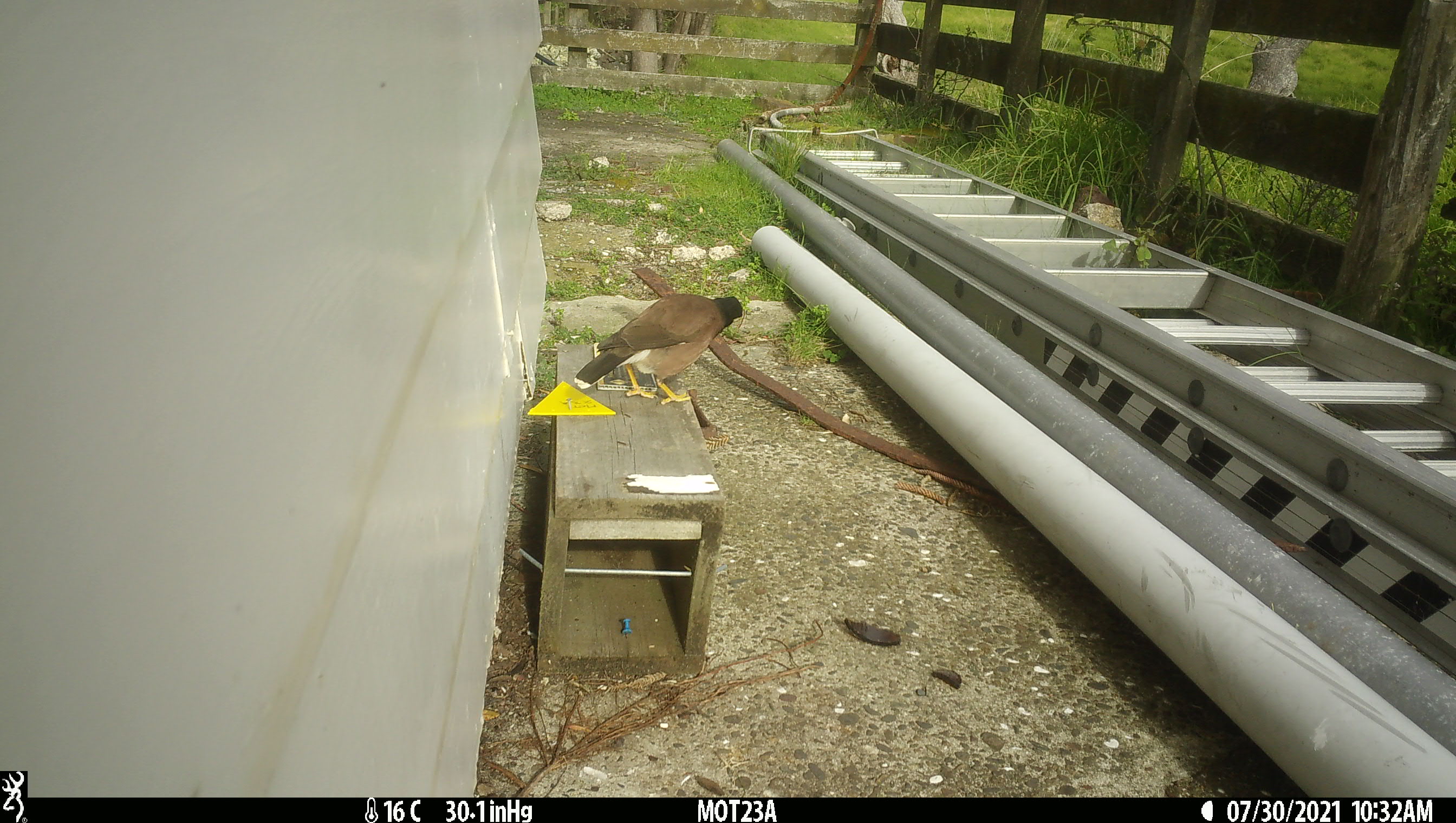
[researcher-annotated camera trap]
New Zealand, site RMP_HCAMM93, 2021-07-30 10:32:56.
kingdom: Animalia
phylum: Chordata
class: Aves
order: Passeriformes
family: Sturnidae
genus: Acridotheres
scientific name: Acridotheres tristis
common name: common myna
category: myna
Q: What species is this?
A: Myna (common myna) (Acridotheres tristis).